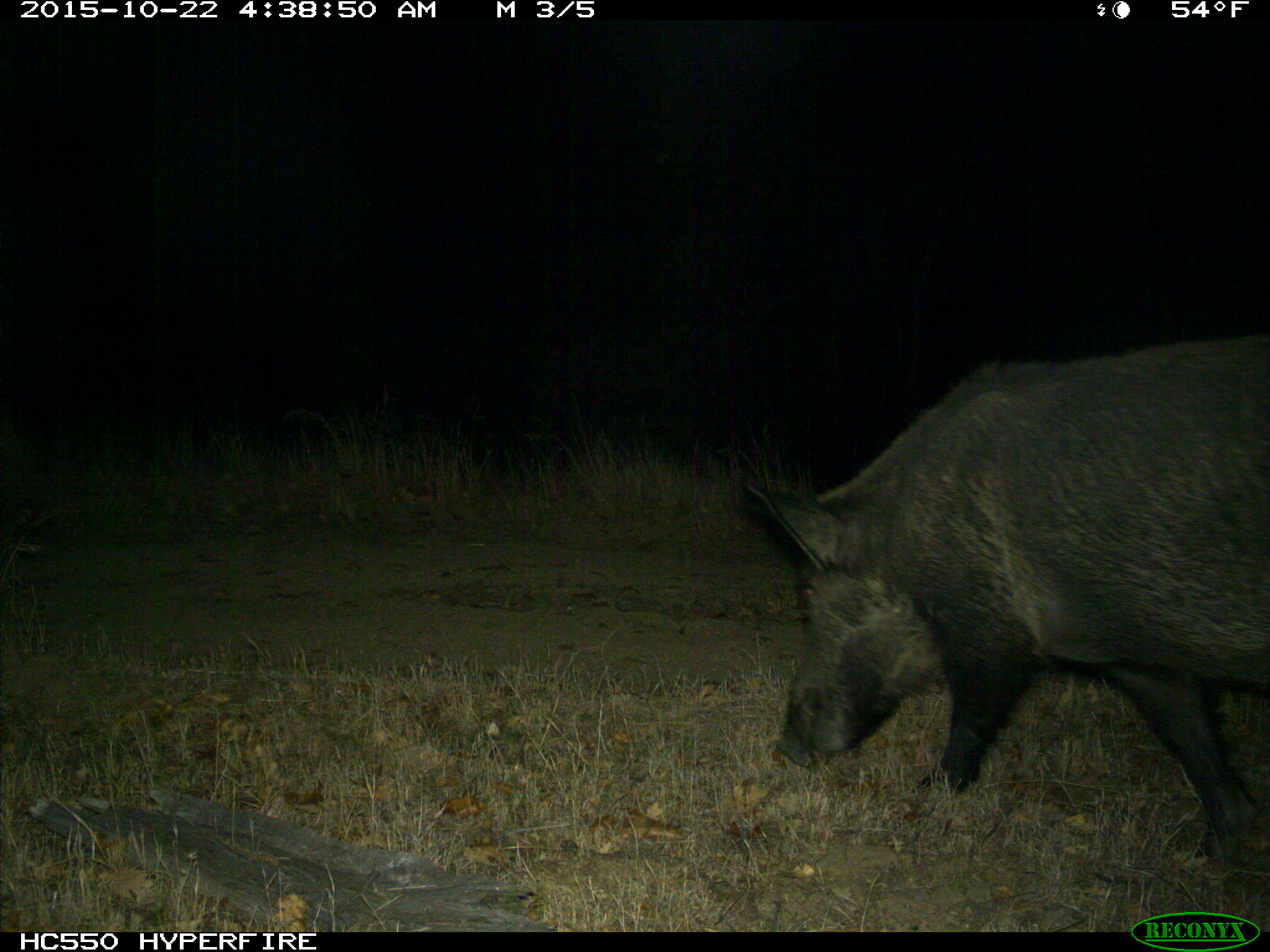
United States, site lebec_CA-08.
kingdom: Animalia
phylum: Chordata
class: Mammalia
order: Artiodactyla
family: Suidae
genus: Sus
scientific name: Sus scrofa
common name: wild boar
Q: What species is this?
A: Sus scrofa (wild boar).